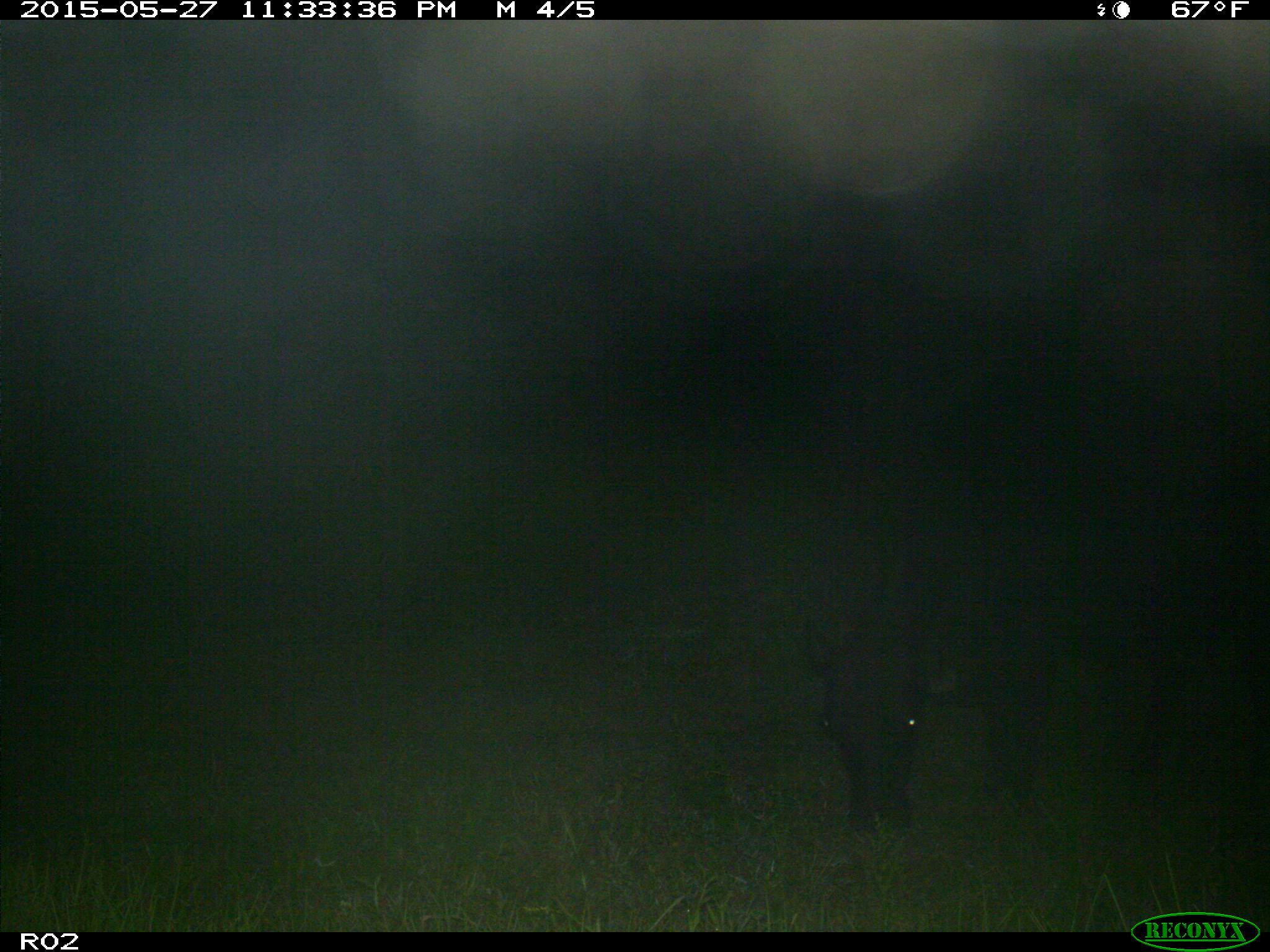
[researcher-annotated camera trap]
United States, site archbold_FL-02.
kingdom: Animalia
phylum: Chordata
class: Mammalia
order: Artiodactyla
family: Bovidae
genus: Bos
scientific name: Bos taurus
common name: domestic cow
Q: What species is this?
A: Bos taurus (domestic cow).